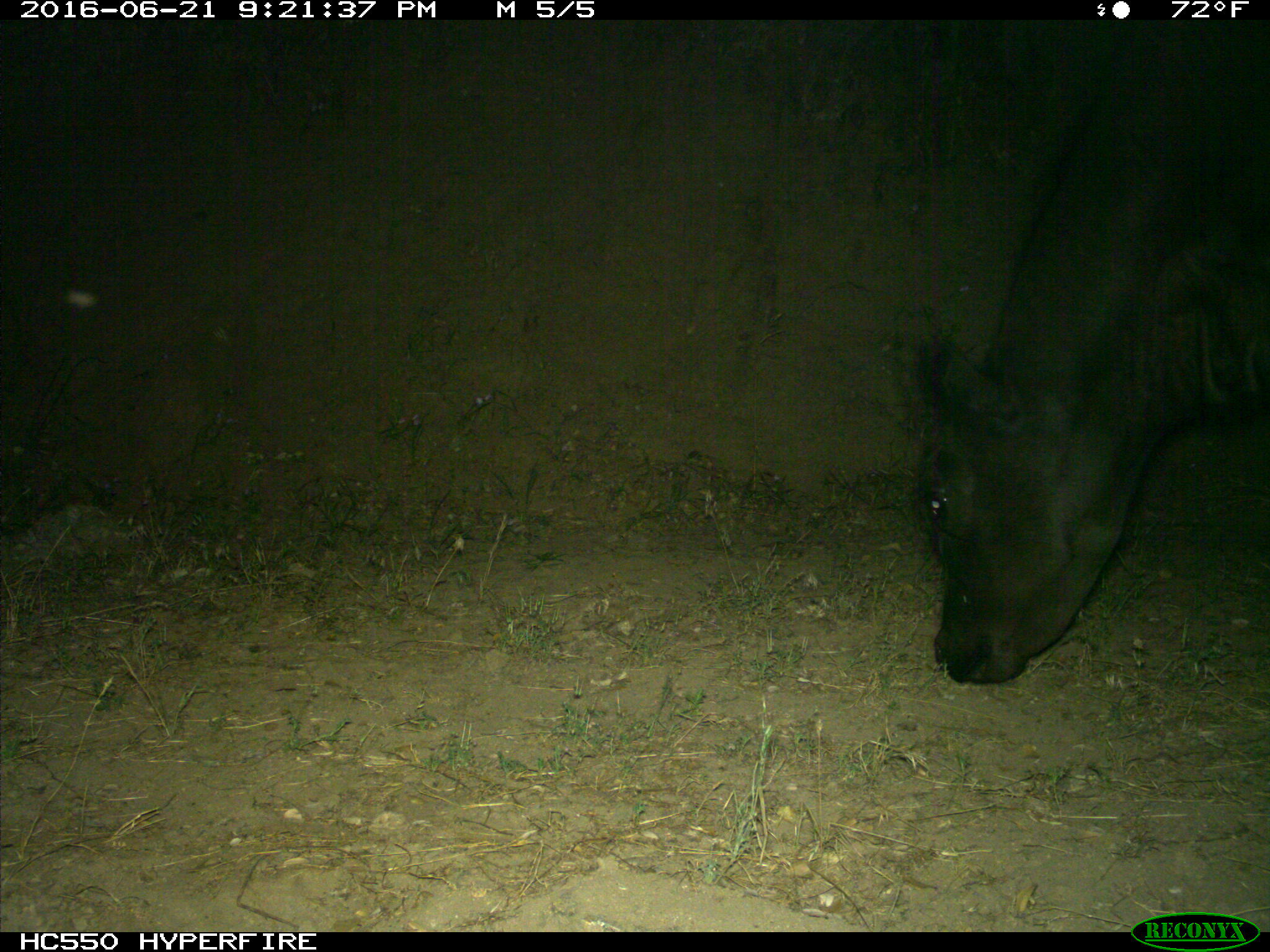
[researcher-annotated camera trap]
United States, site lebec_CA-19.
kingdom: Animalia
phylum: Chordata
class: Mammalia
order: Artiodactyla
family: Bovidae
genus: Bos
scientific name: Bos taurus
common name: domestic cow